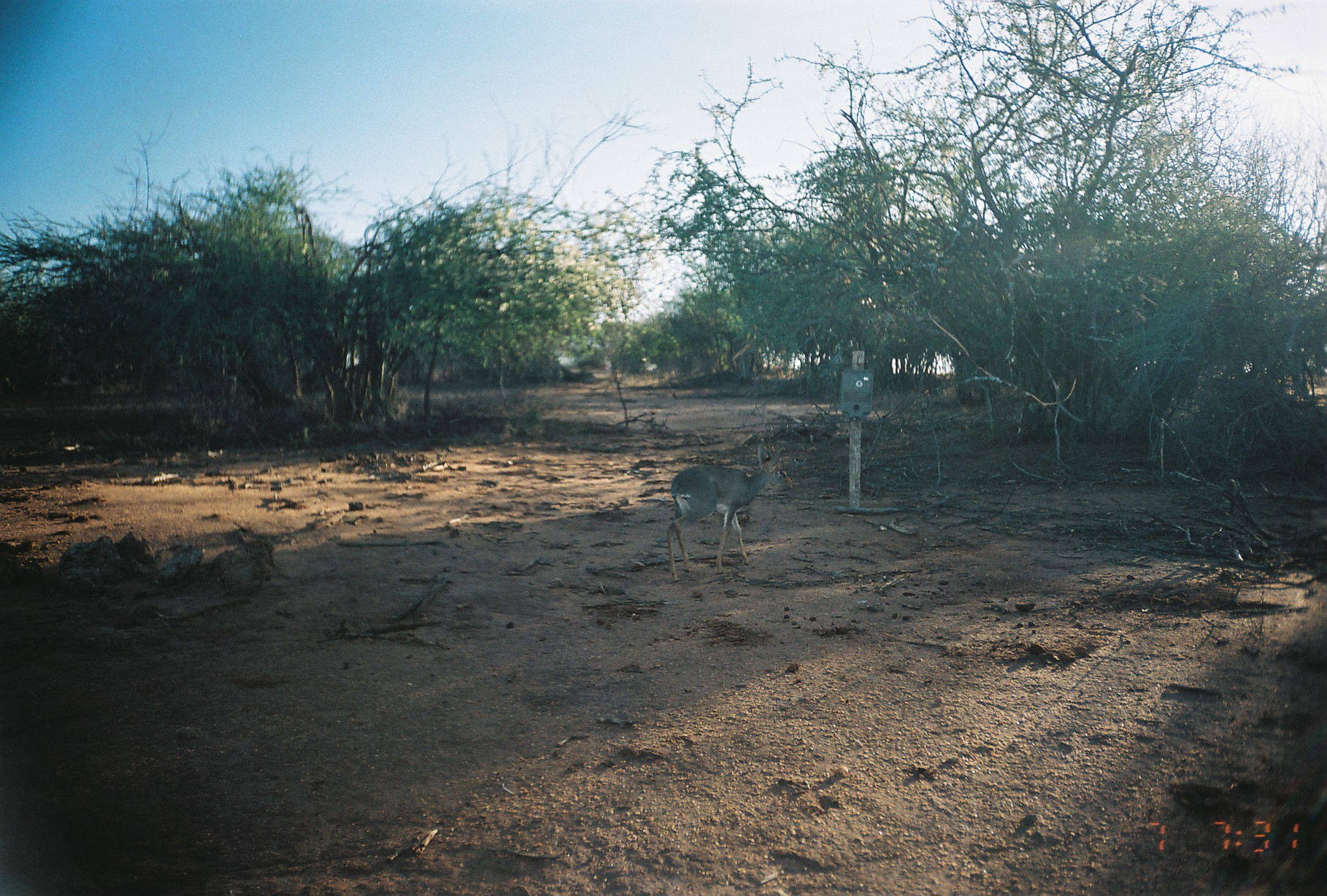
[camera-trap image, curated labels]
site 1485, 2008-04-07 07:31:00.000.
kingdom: Animalia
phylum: Chordata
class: Mammalia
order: Artiodactyla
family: Bovidae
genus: Madoqua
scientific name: Madoqua guentheri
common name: günther's dik-dik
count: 1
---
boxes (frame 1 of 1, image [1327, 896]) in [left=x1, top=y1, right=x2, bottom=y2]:
madoqua guentheri: [left=665, top=444, right=793, bottom=581]